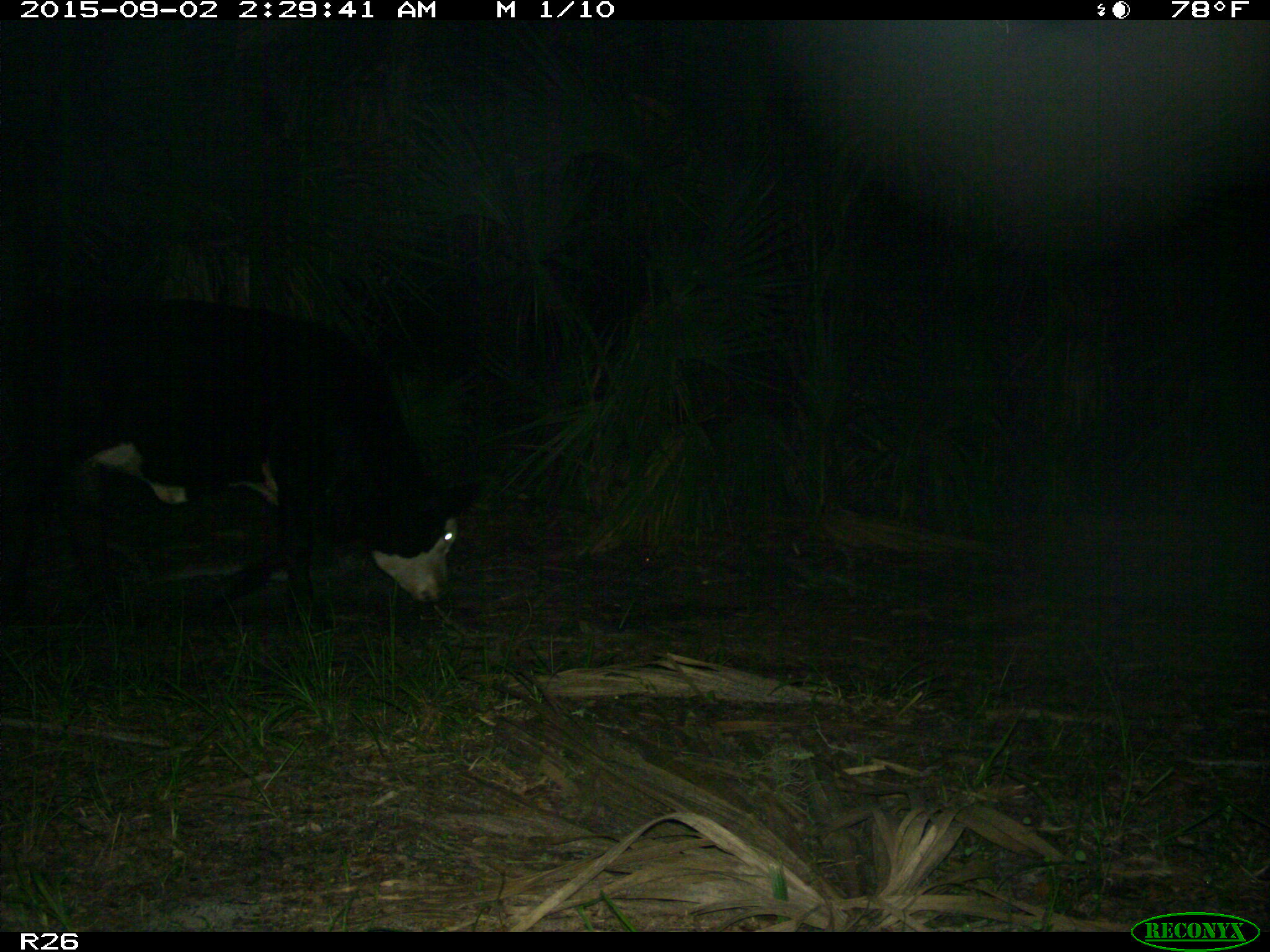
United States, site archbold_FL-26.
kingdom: Animalia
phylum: Chordata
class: Mammalia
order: Artiodactyla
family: Bovidae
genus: Bos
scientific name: Bos taurus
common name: domestic cow